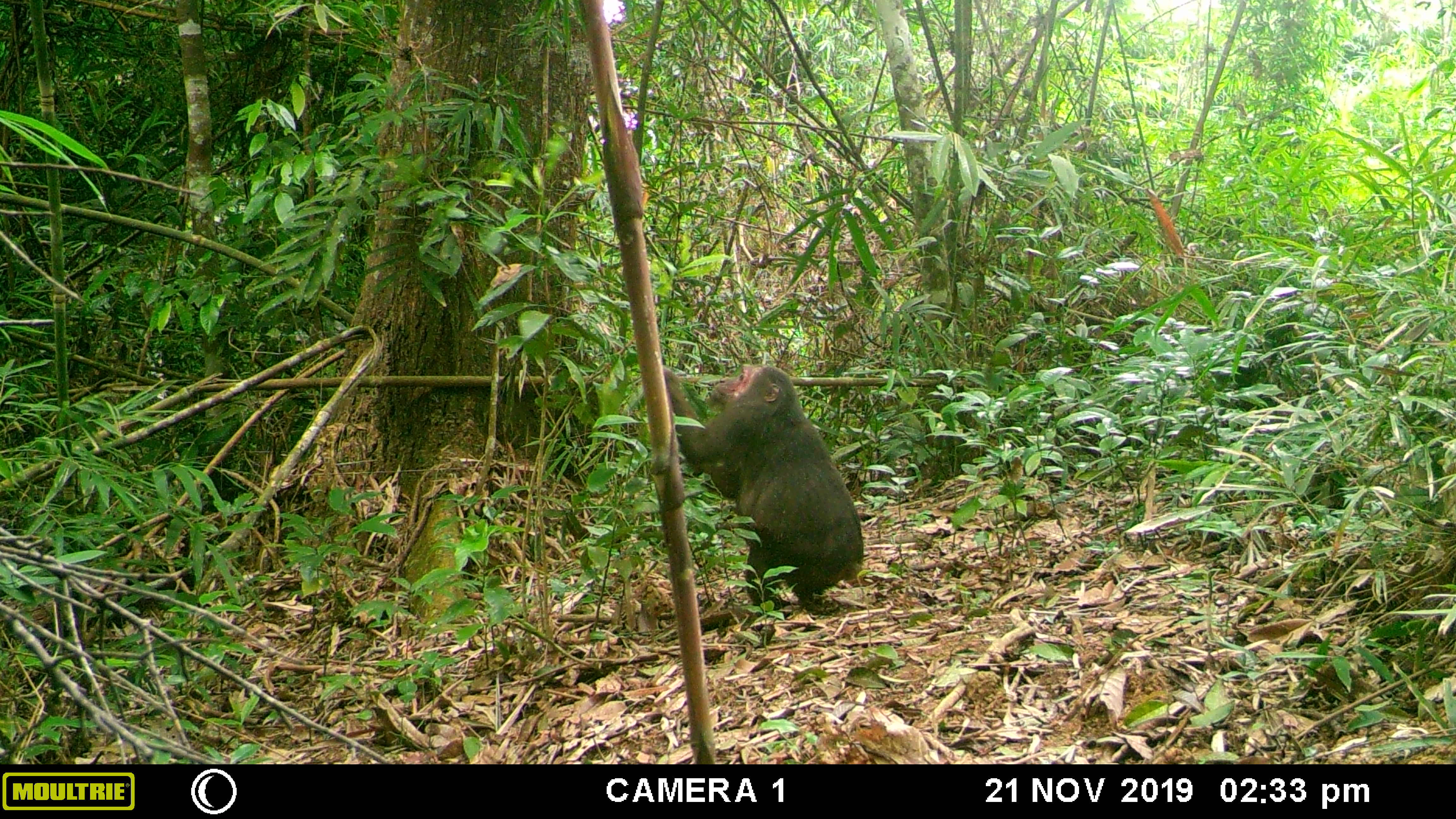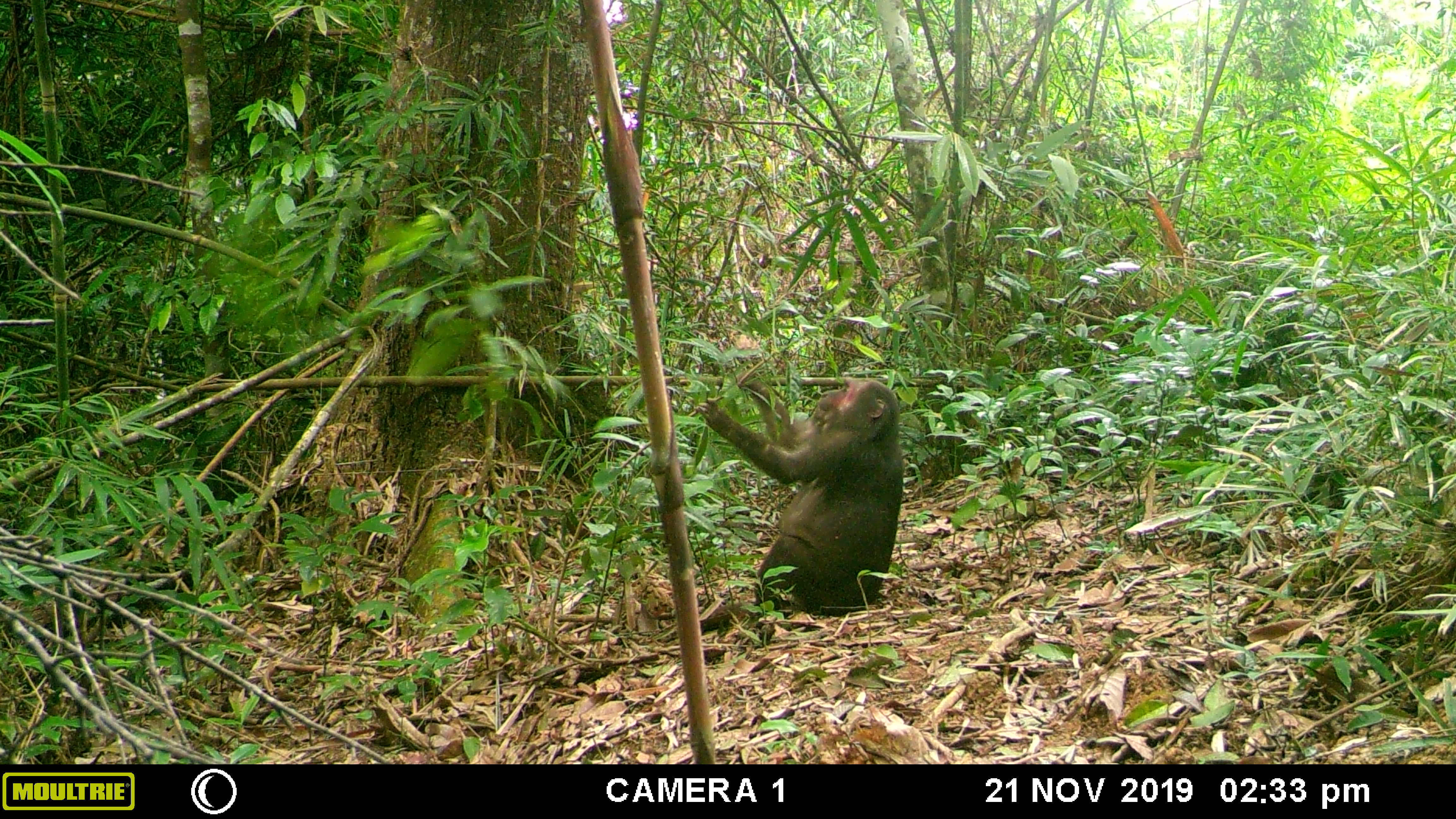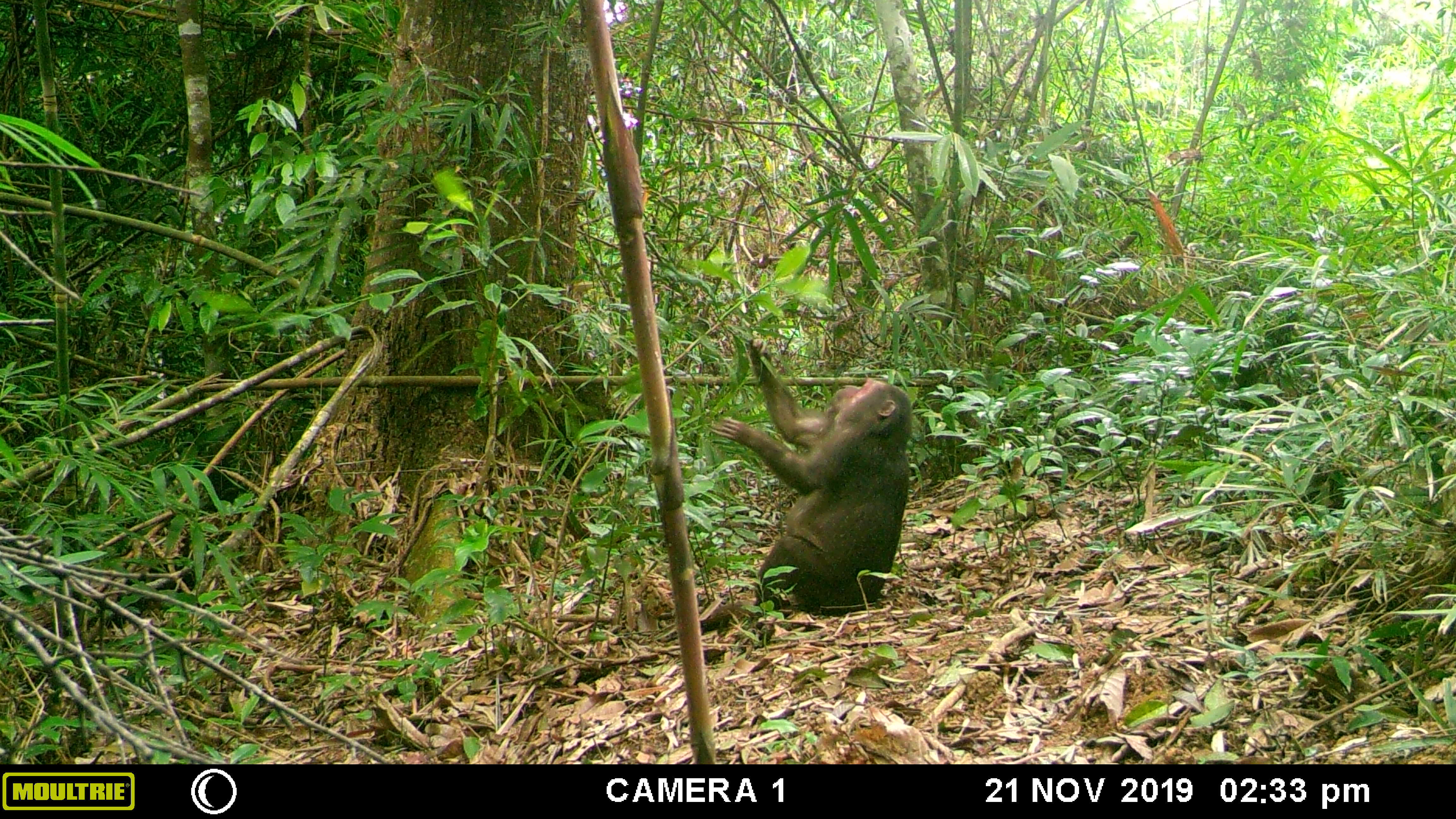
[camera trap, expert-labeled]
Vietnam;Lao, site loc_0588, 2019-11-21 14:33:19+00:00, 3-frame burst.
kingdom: Animalia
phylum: Chordata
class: Mammalia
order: Primates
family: Cercopithecidae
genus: Macaca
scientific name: Macaca arctoides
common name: stump-tailed macaque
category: stump tailed macaque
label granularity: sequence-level